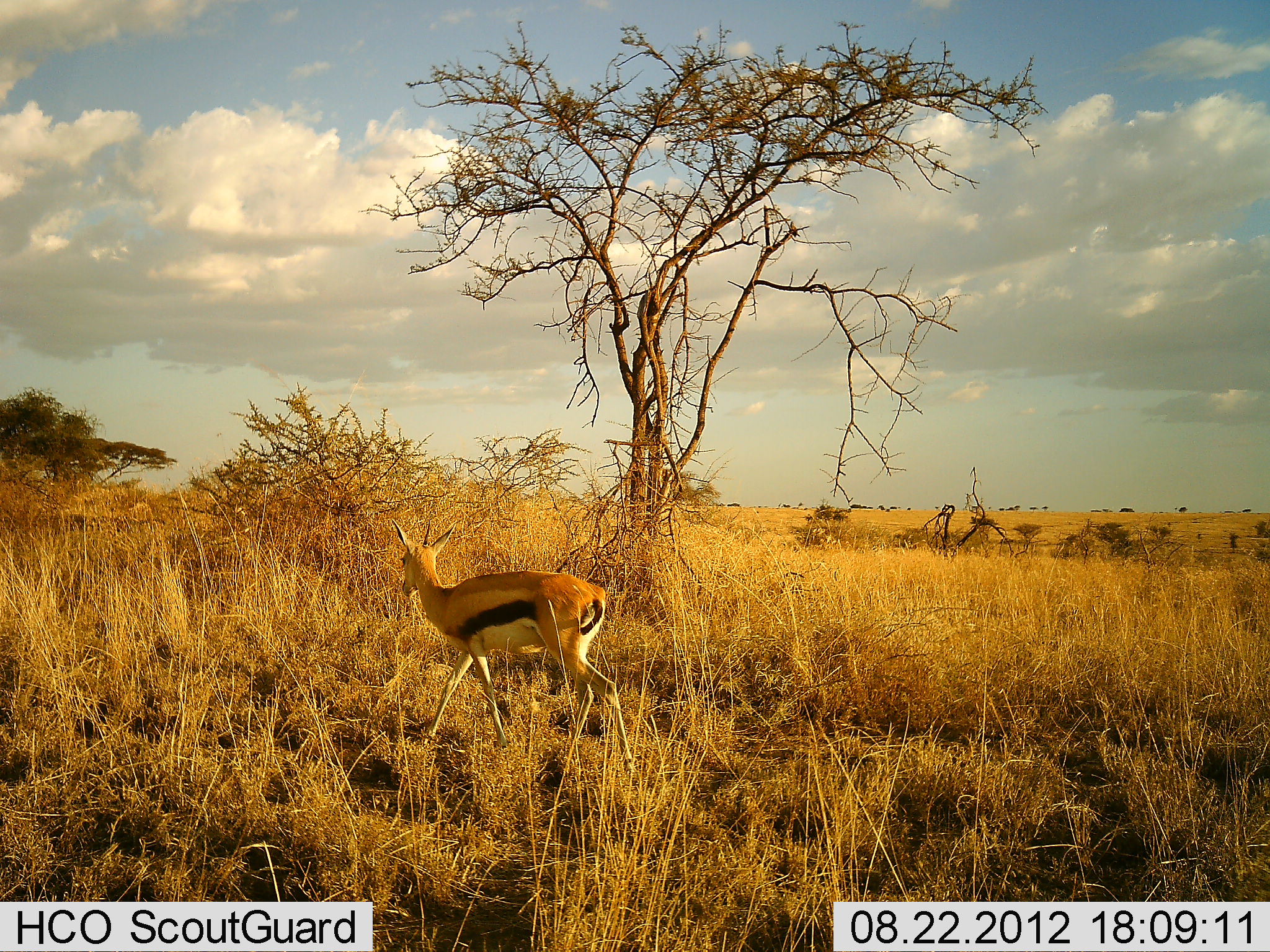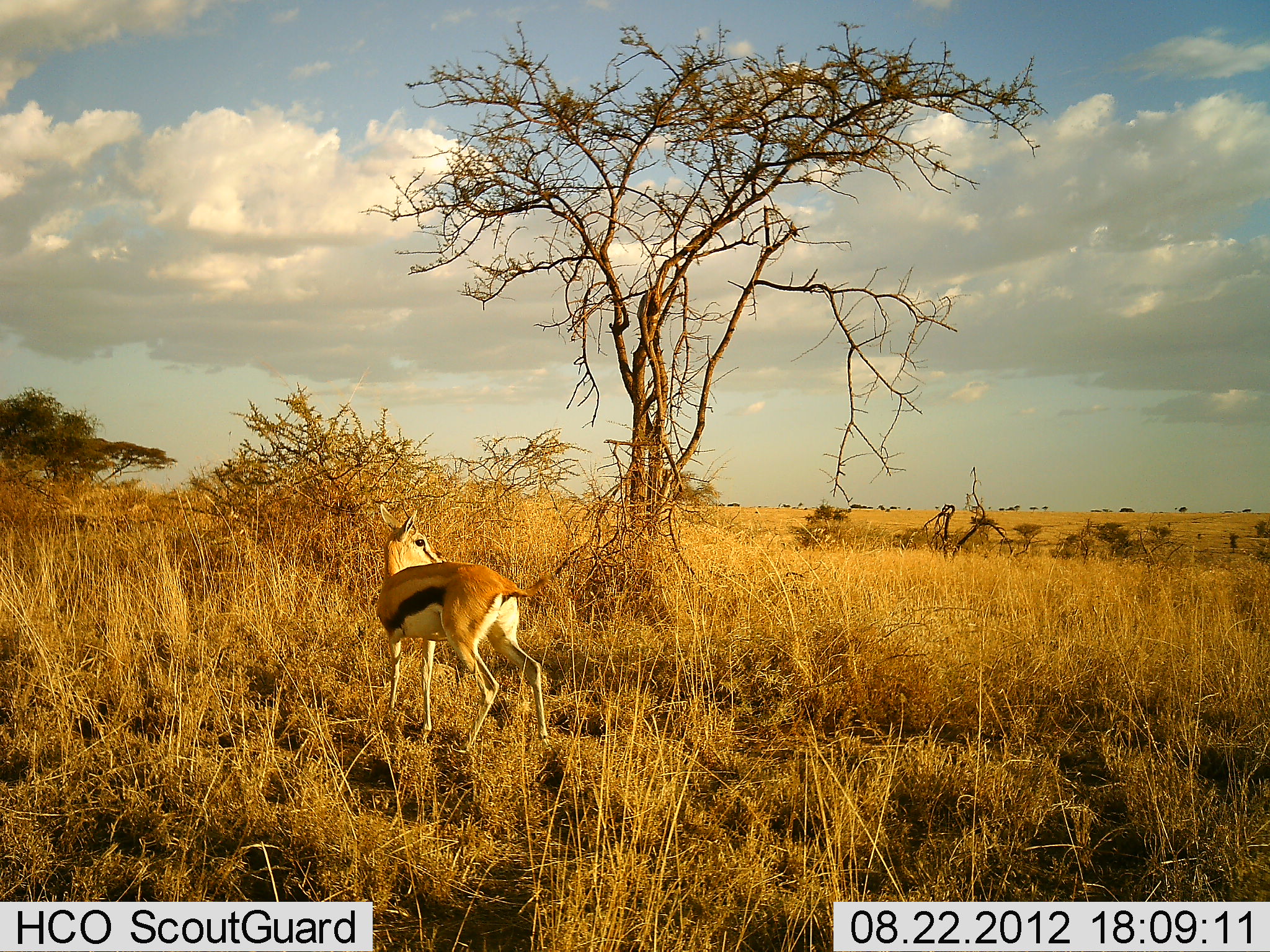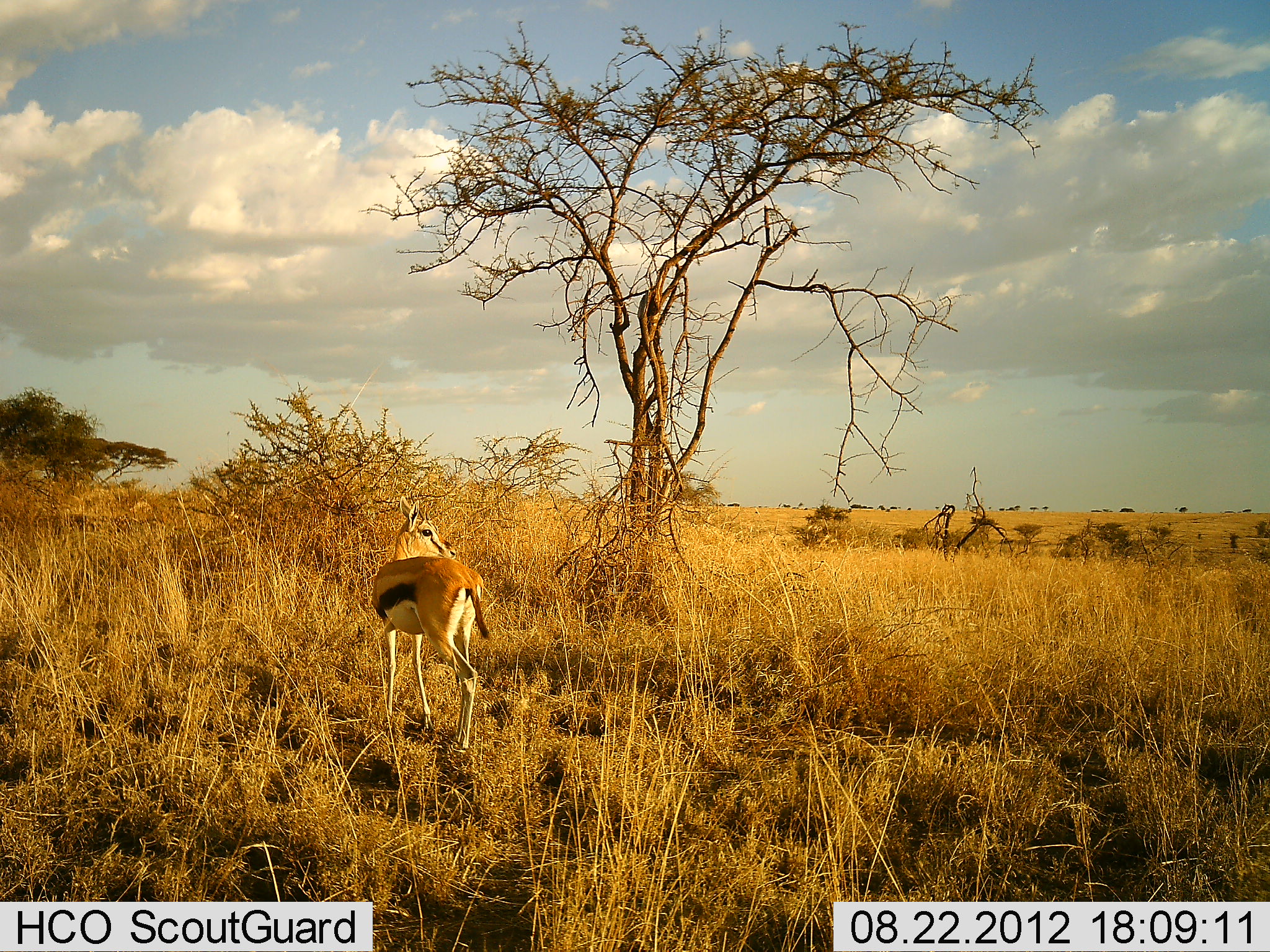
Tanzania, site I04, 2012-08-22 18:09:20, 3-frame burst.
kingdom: Animalia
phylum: Chordata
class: Mammalia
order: Artiodactyla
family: Bovidae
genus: Eudorcas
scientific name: Eudorcas thomsonii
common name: thomson's gazelle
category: gazellethomsons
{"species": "gazellethomsons (thomson's gazelle) (Eudorcas thomsonii)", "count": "1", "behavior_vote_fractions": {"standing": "20%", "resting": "0%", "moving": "80%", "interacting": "0%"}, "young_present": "0%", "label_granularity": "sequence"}